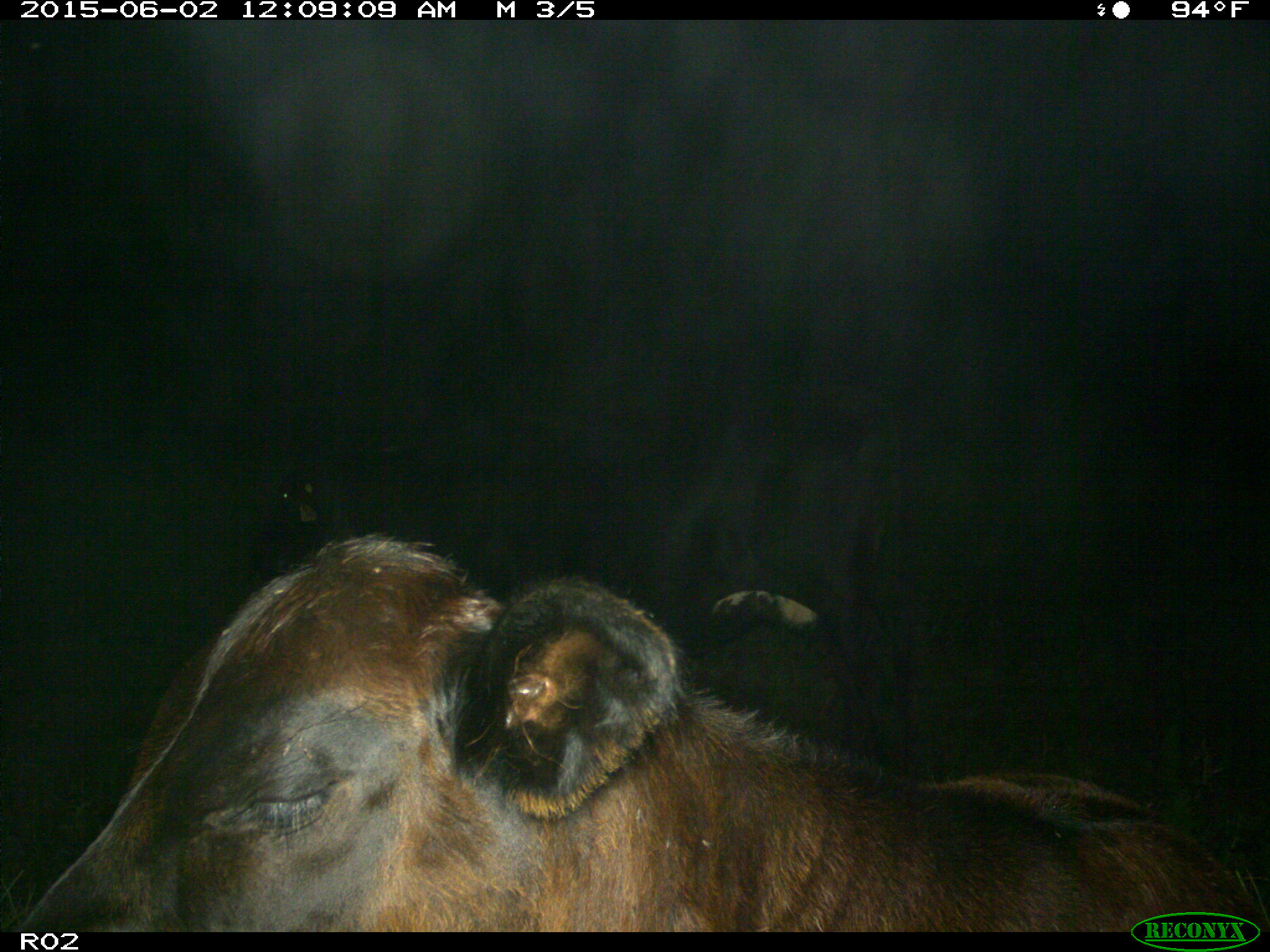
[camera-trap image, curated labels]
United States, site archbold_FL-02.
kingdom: Animalia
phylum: Chordata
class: Mammalia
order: Artiodactyla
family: Bovidae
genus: Bos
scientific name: Bos taurus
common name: domestic cow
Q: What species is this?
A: Bos taurus (domestic cow).